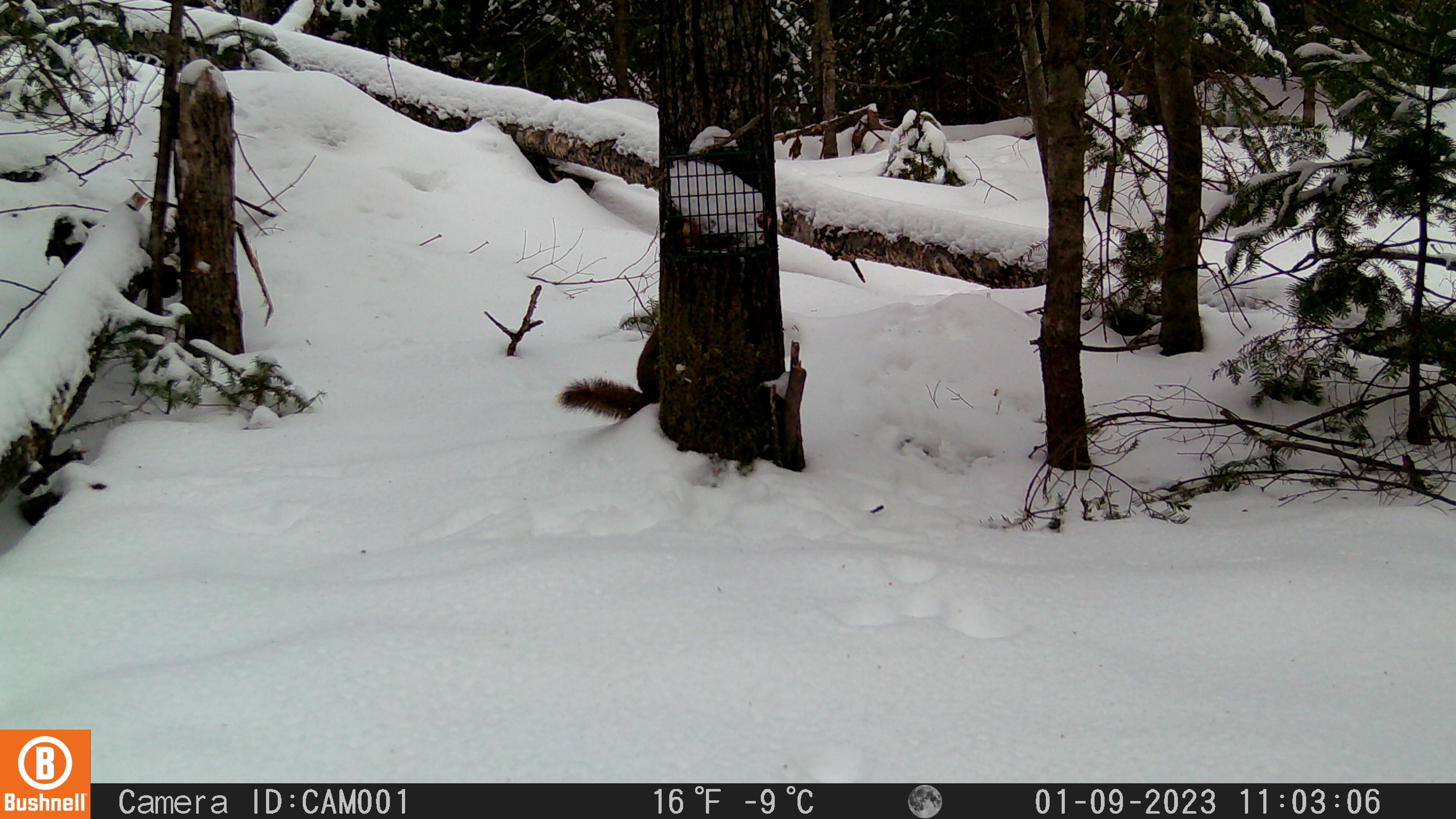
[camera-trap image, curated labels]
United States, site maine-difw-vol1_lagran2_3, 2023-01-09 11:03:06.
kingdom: Animalia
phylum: Chordata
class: Mammalia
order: Rodentia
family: Sciuridae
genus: Tamiasciurus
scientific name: Tamiasciurus hudsonicus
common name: red squirrel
Red squirrel (Tamiasciurus hudsonicus).